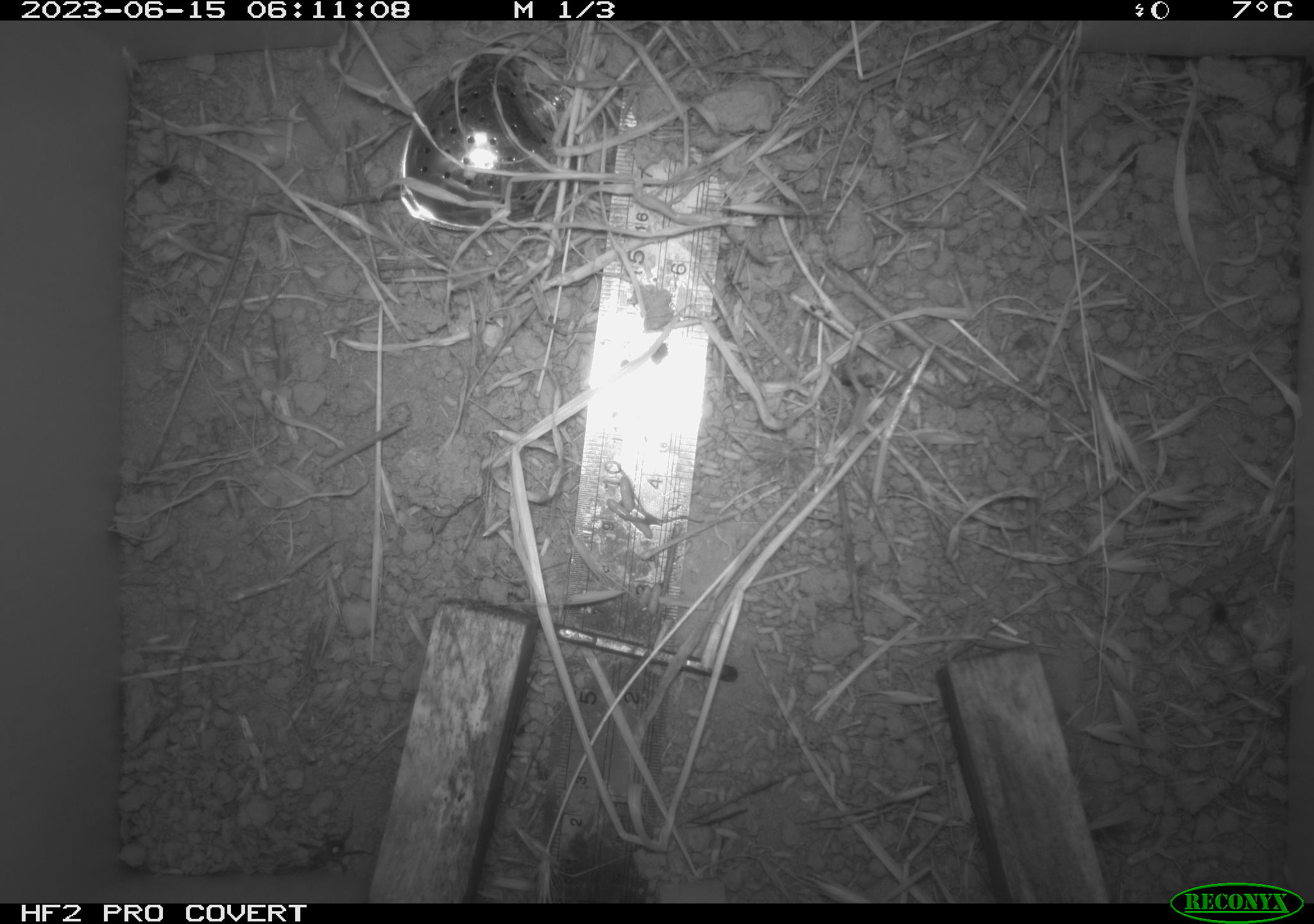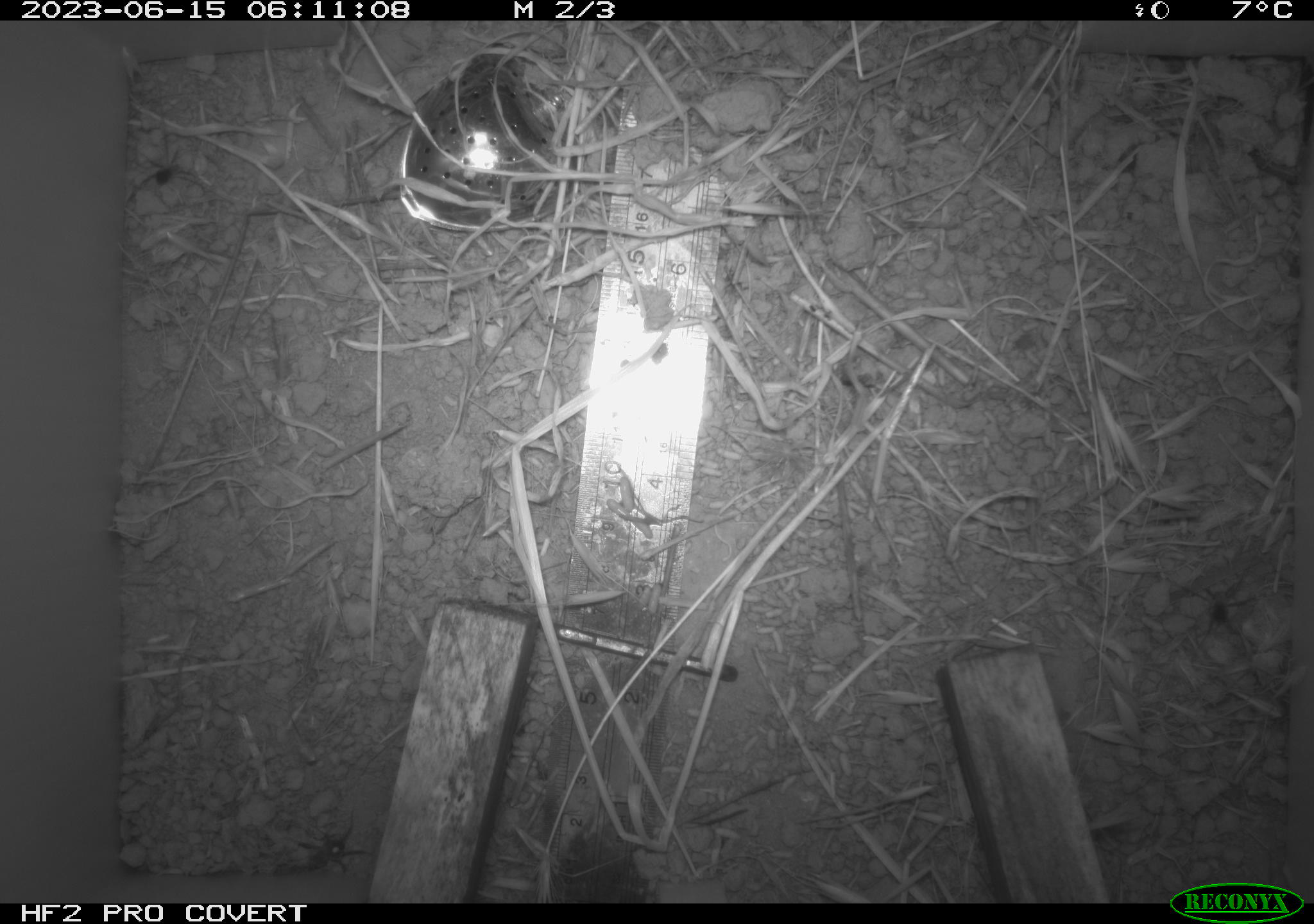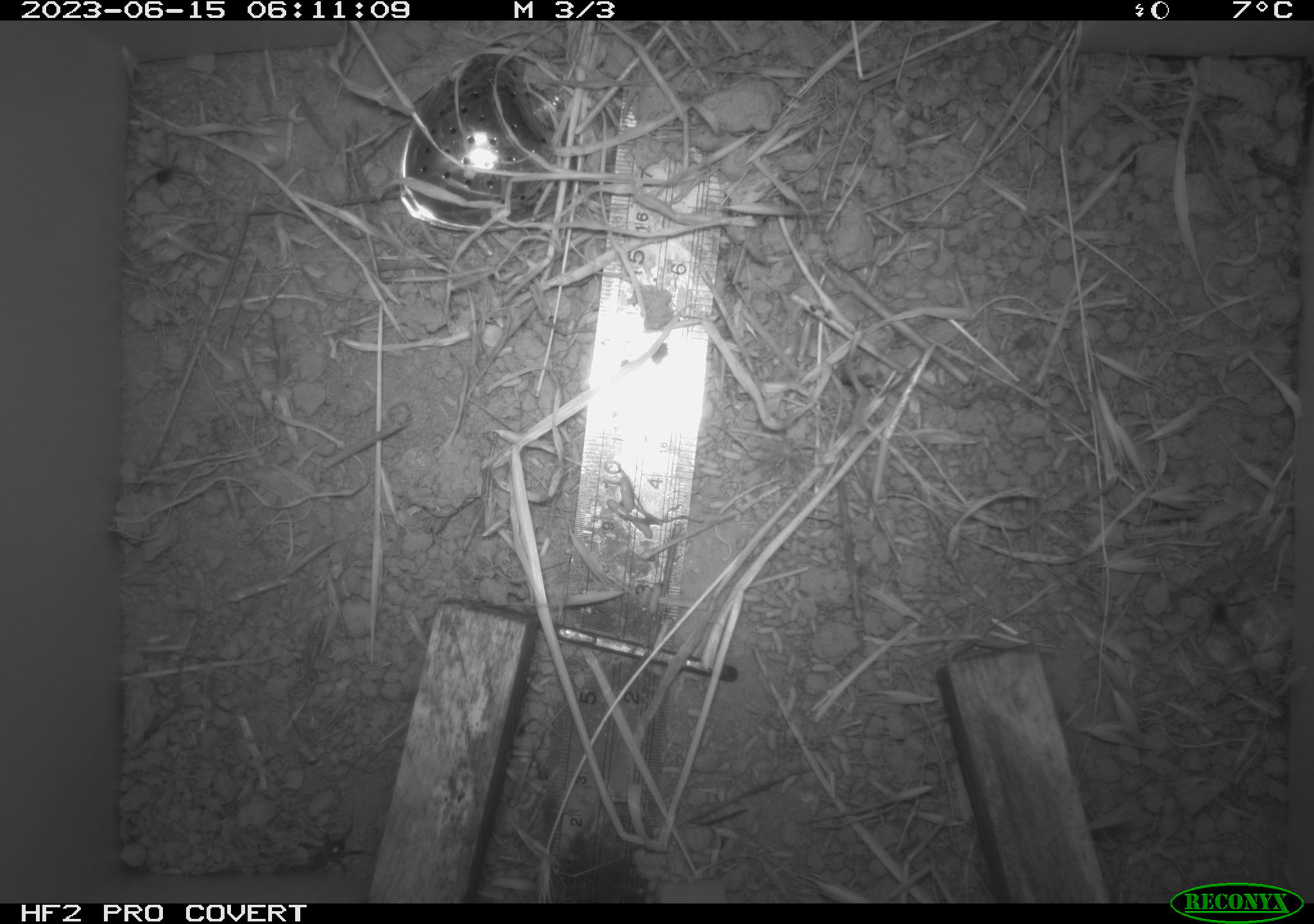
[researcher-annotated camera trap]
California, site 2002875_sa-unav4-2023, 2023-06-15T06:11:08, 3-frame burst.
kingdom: Animalia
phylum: Chordata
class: Mammalia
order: Rodentia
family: Cricetidae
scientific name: Arvicolinae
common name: voles, lemmings, and muskrats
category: arvicolinae subfamily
Arvicolinae subfamily (voles, lemmings, and muskrats) (Arvicolinae).